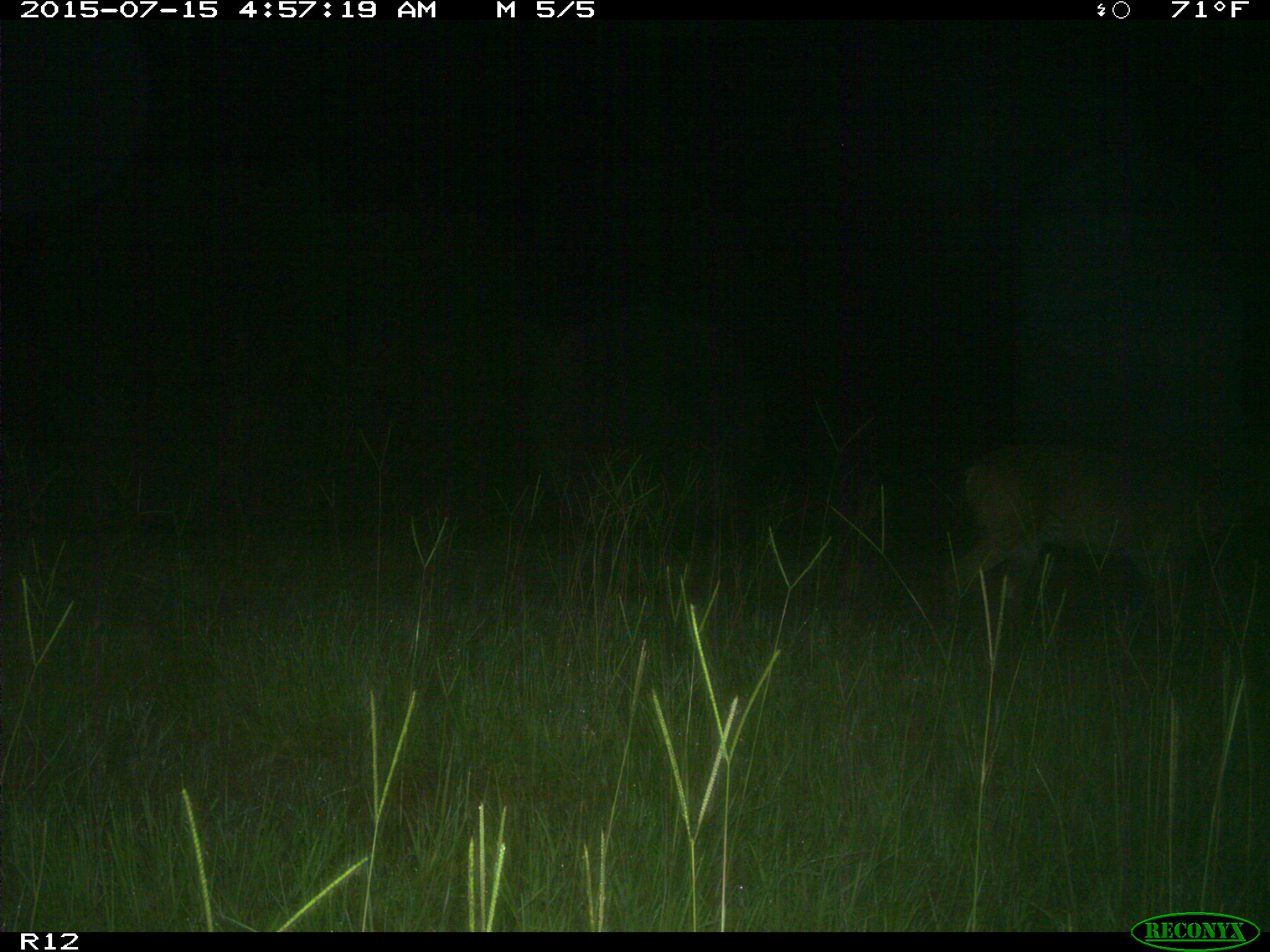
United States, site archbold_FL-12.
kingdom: Animalia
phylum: Chordata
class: Mammalia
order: Artiodactyla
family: Cervidae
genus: Odocoileus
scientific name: Odocoileus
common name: deer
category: unidentified deer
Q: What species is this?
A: Unidentified deer (deer) (Odocoileus).